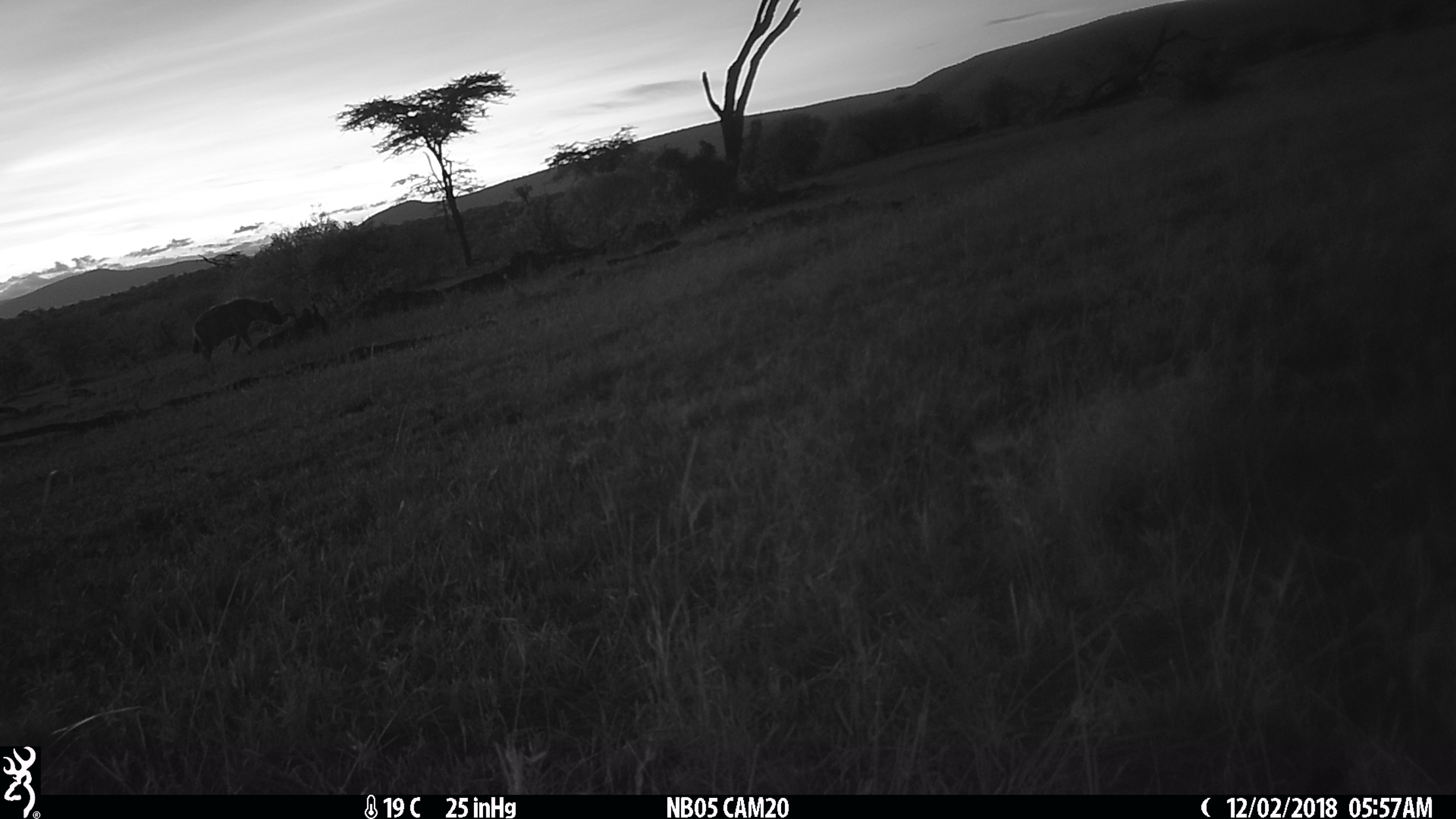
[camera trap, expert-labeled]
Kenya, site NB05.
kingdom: Animalia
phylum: Chordata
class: Mammalia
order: Carnivora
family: Hyaenidae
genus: Crocuta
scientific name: Crocuta crocuta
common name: spotted hyena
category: hyena spotted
Hyena spotted (spotted hyena) (Crocuta crocuta).